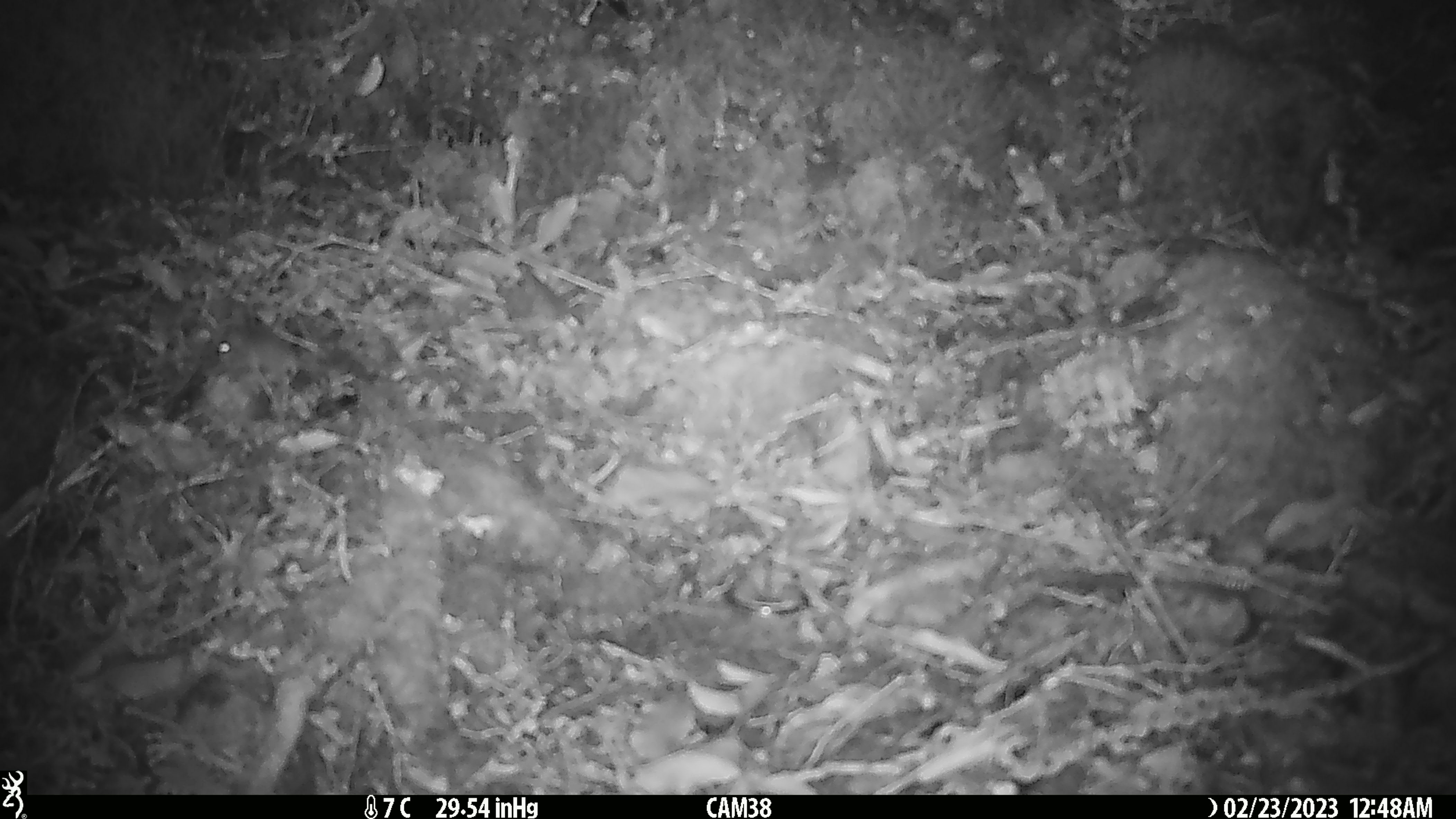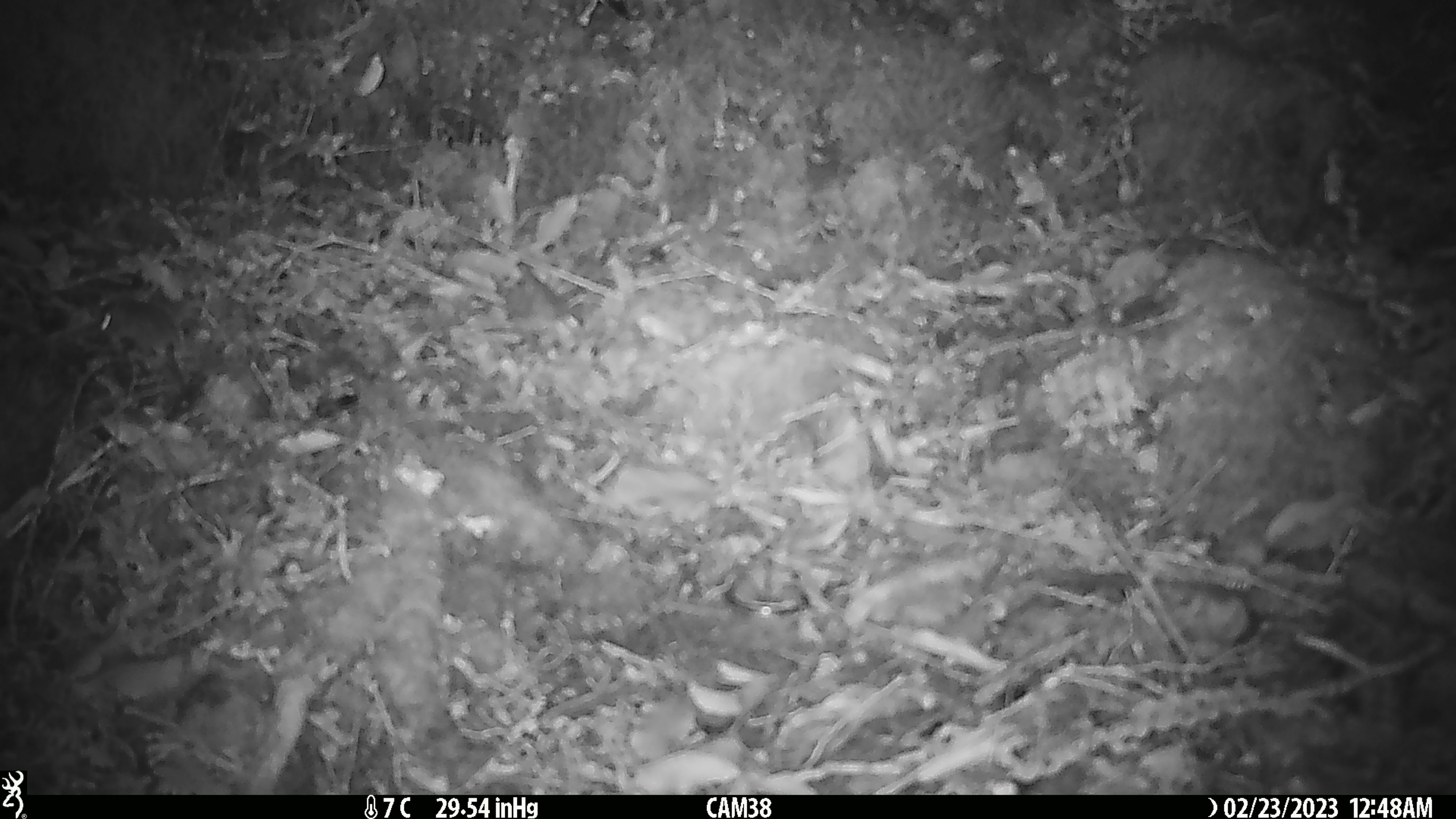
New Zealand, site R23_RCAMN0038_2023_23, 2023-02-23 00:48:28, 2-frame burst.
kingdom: Animalia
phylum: Chordata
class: Mammalia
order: Rodentia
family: Muridae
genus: Mus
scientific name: Mus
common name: mouse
Mouse (Mus).